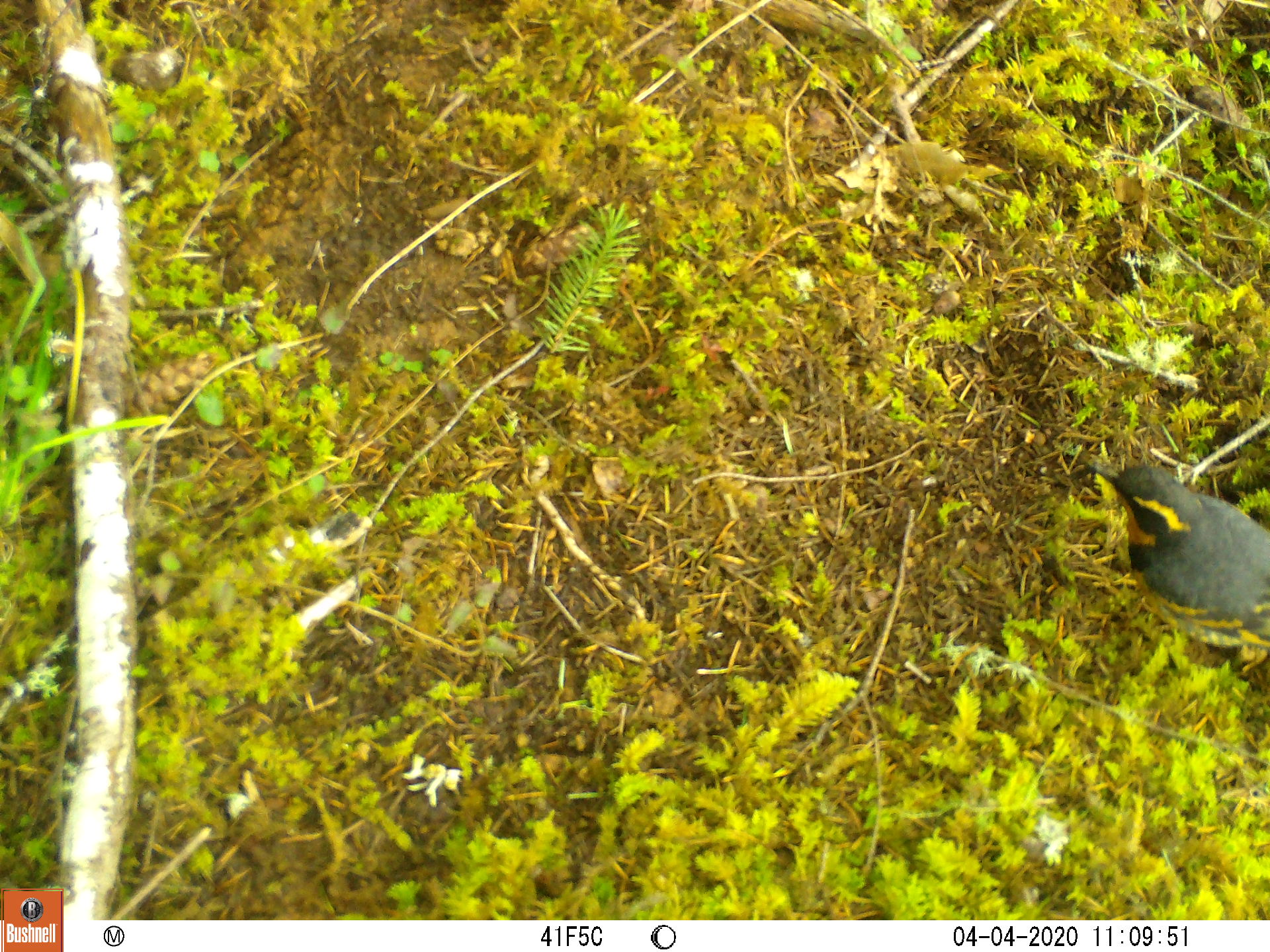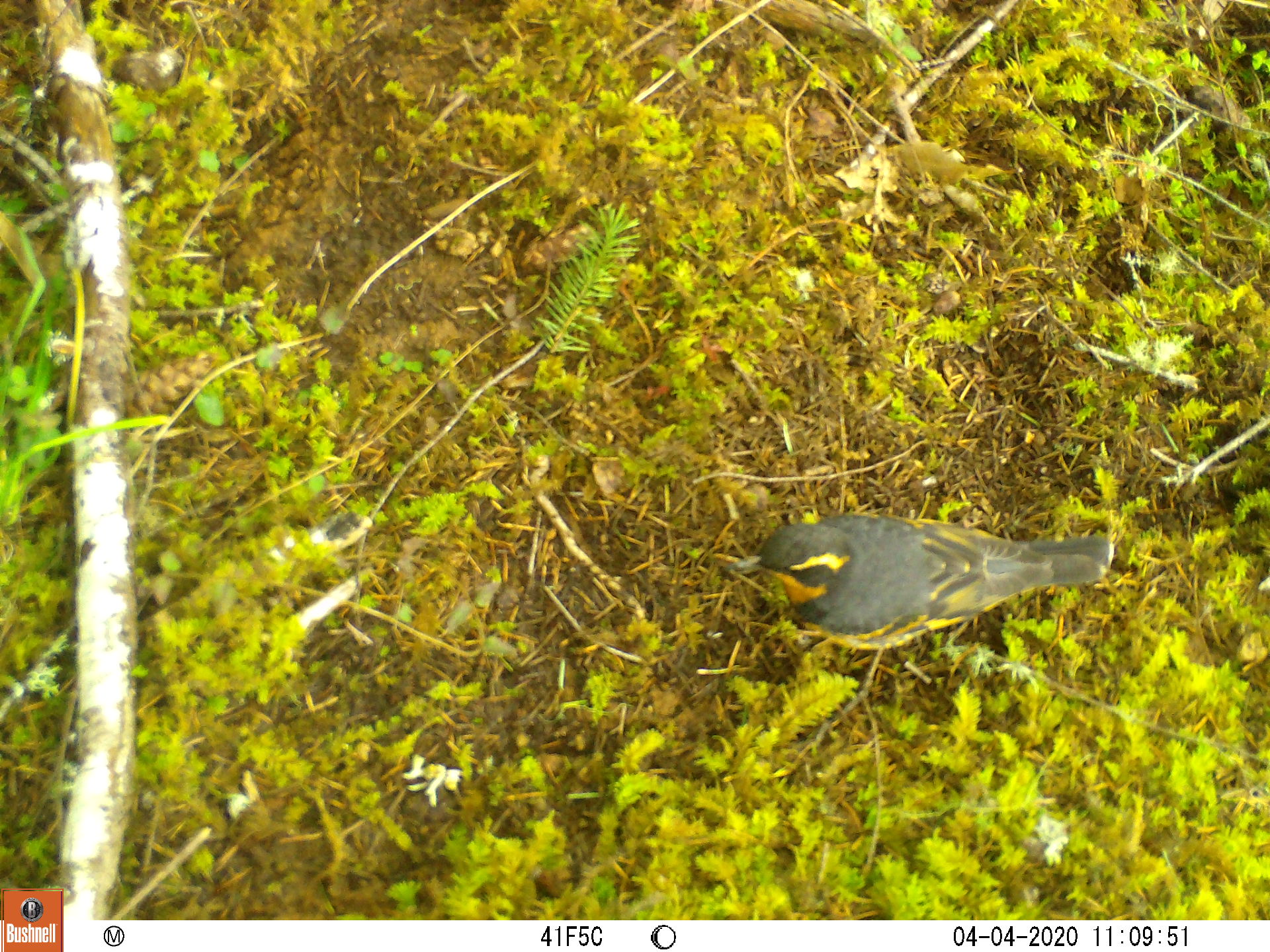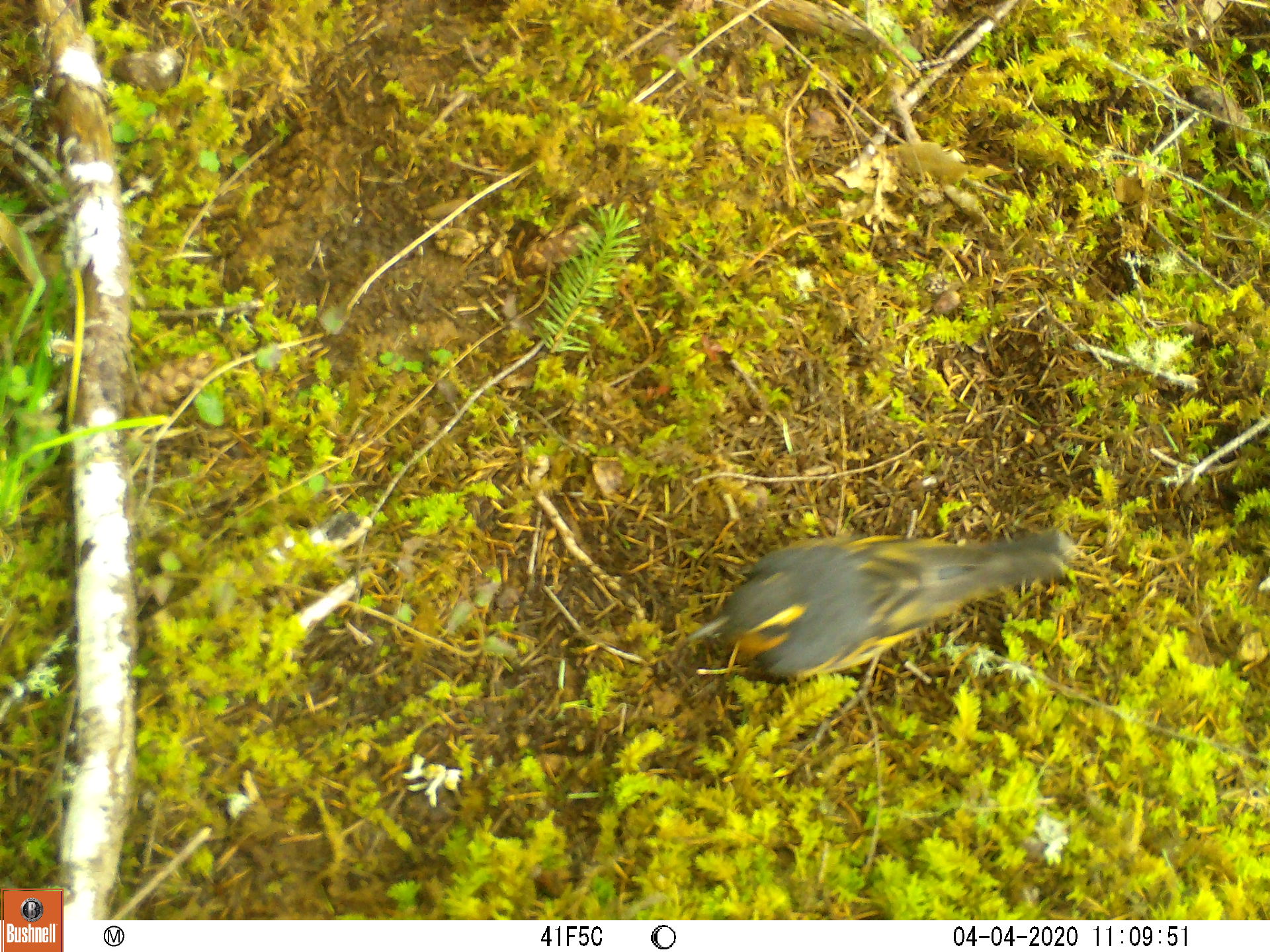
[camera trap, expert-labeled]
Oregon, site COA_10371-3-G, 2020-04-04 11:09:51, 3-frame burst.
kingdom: Animalia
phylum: Chordata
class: Aves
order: Passeriformes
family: Turdidae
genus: Ixoreus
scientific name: Ixoreus naevius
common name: varied thrush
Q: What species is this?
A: Varied thrush (Ixoreus naevius).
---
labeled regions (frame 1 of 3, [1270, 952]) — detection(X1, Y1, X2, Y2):
varied thrush: detection(1089, 458, 1264, 663)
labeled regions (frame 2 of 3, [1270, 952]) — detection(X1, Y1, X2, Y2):
varied thrush: detection(723, 499, 1111, 648)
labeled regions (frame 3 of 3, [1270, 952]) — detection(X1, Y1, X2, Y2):
varied thrush: detection(679, 526, 1071, 680)